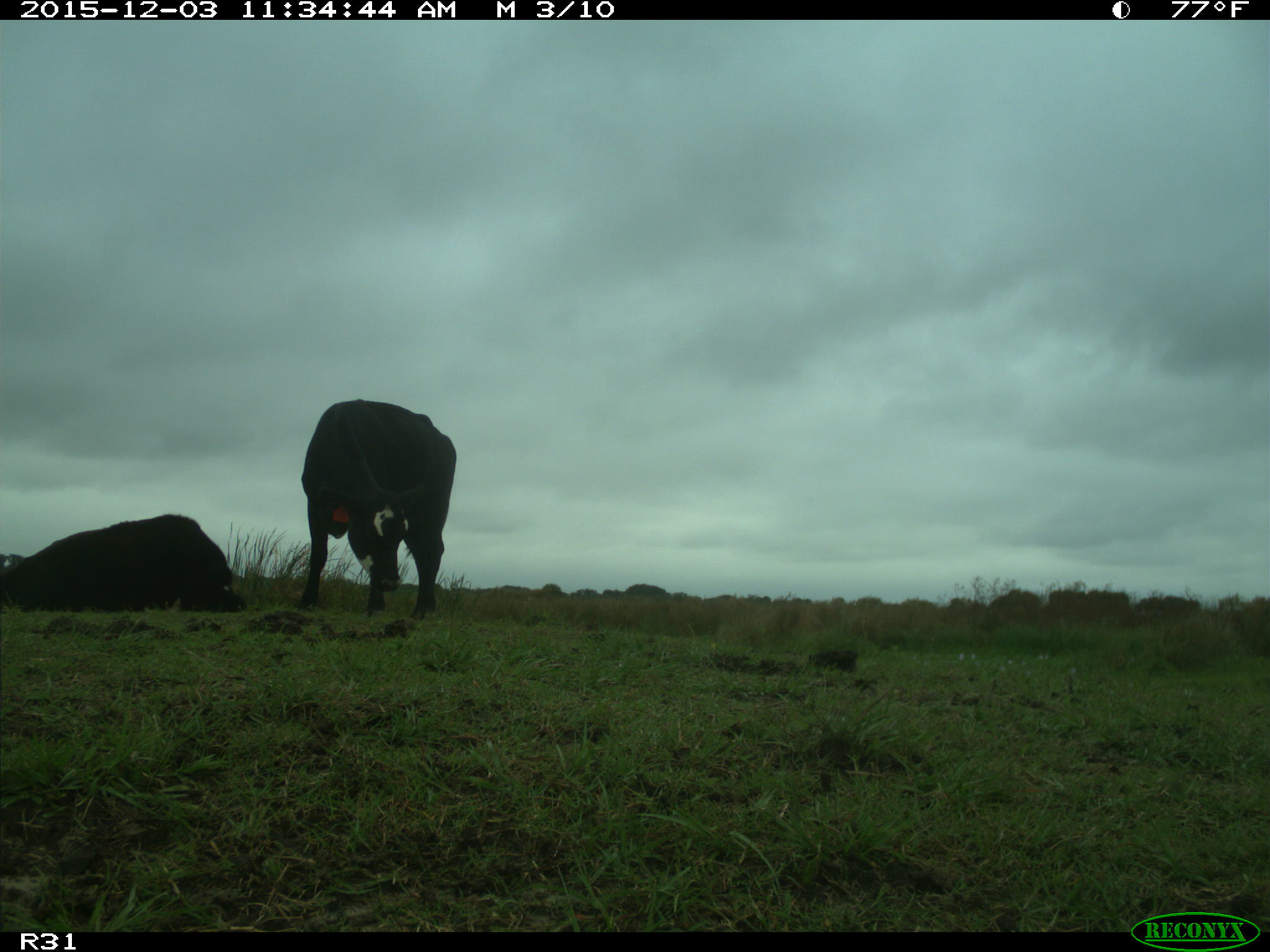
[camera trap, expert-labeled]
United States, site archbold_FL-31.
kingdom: Animalia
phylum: Chordata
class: Mammalia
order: Artiodactyla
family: Bovidae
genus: Bos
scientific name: Bos taurus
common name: domestic cow